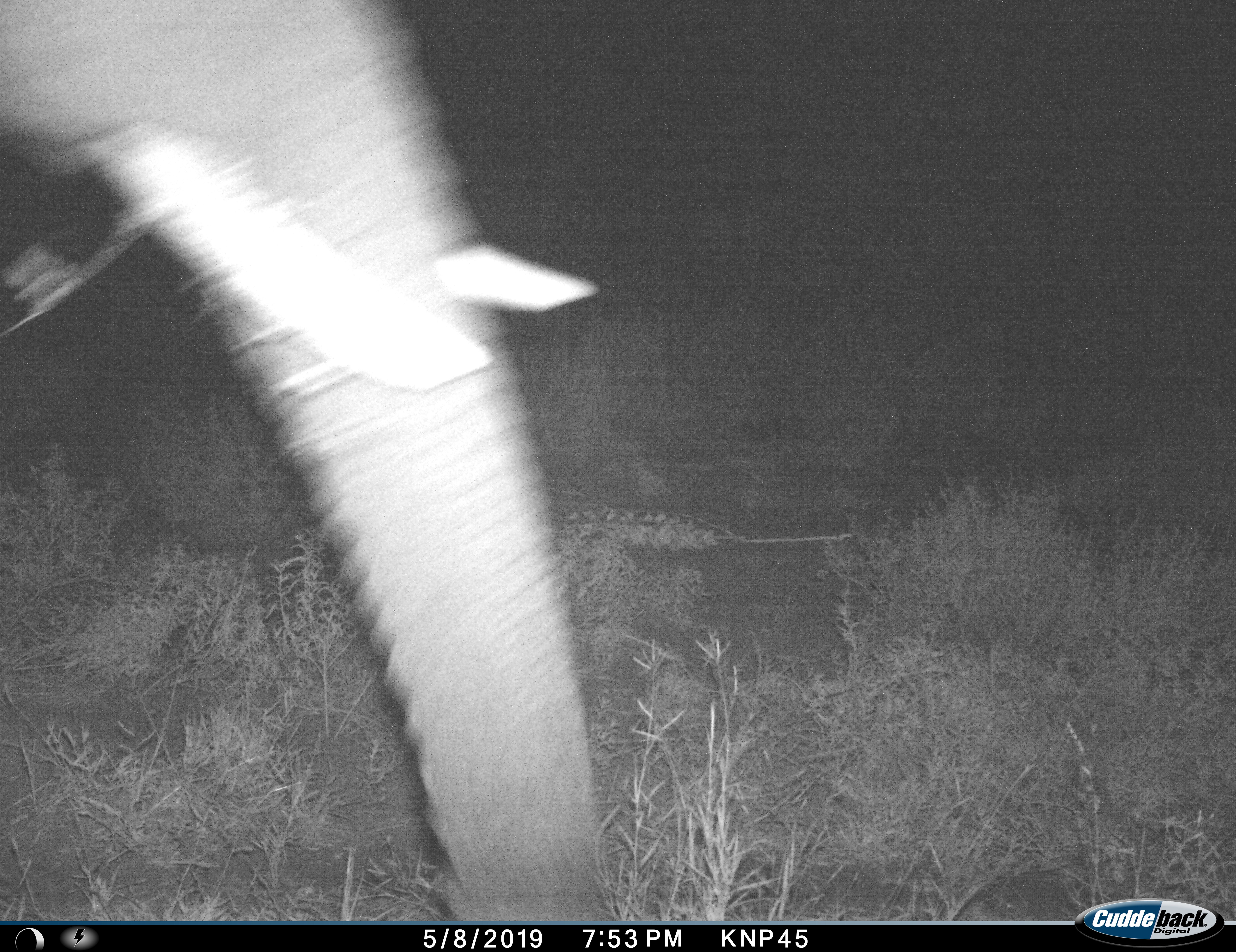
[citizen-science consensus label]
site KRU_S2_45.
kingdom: Animalia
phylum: Chordata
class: Mammalia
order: Proboscidea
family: Elephantidae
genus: Loxodonta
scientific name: Loxodonta africana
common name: african bush elephant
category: elephant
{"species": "elephant (african bush elephant) (Loxodonta africana)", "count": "1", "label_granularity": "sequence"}